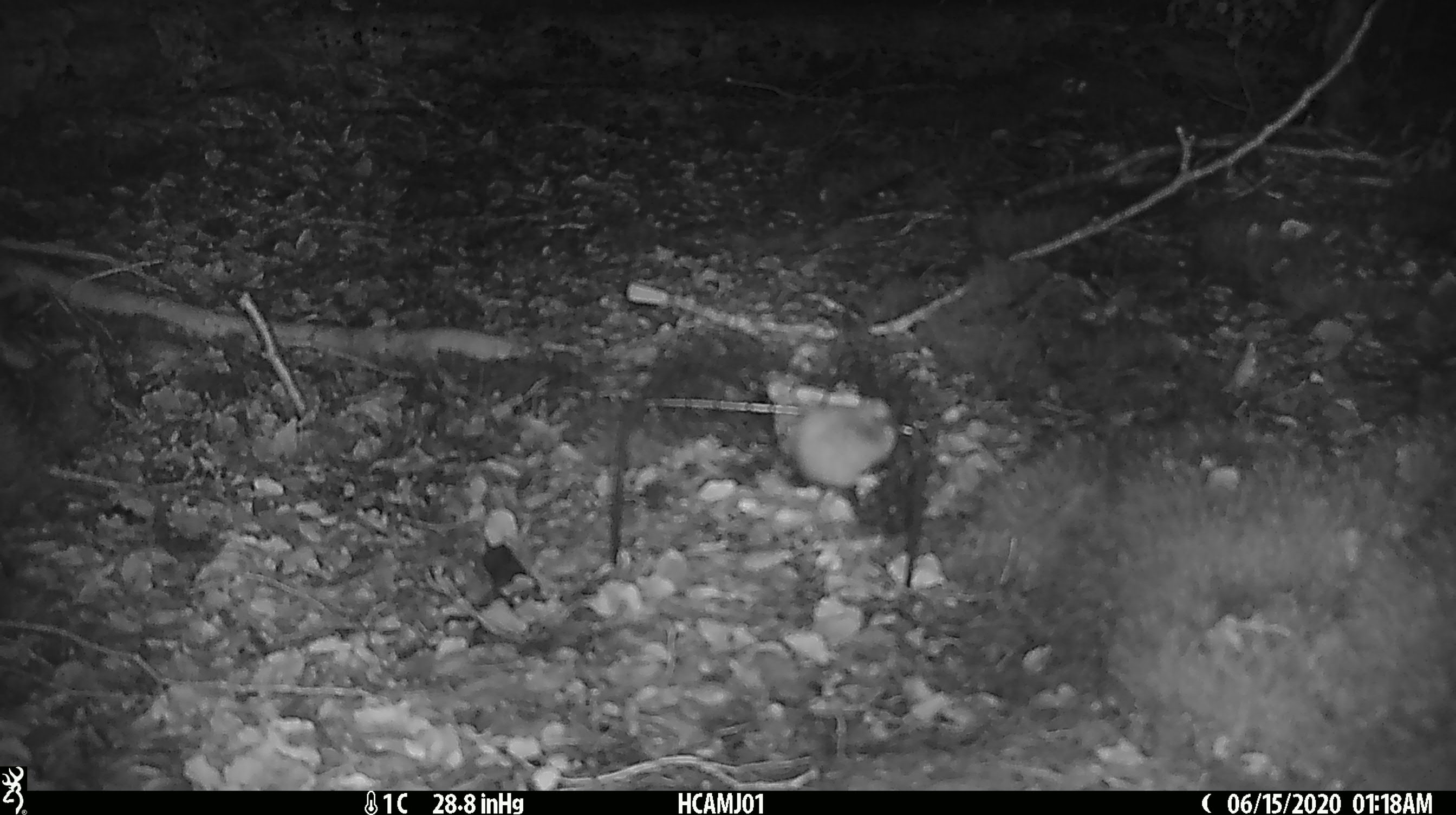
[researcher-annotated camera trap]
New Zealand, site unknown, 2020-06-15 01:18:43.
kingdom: Animalia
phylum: Chordata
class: Mammalia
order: Rodentia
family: Muridae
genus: Mus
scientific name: Mus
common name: mouse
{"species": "mouse (Mus)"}